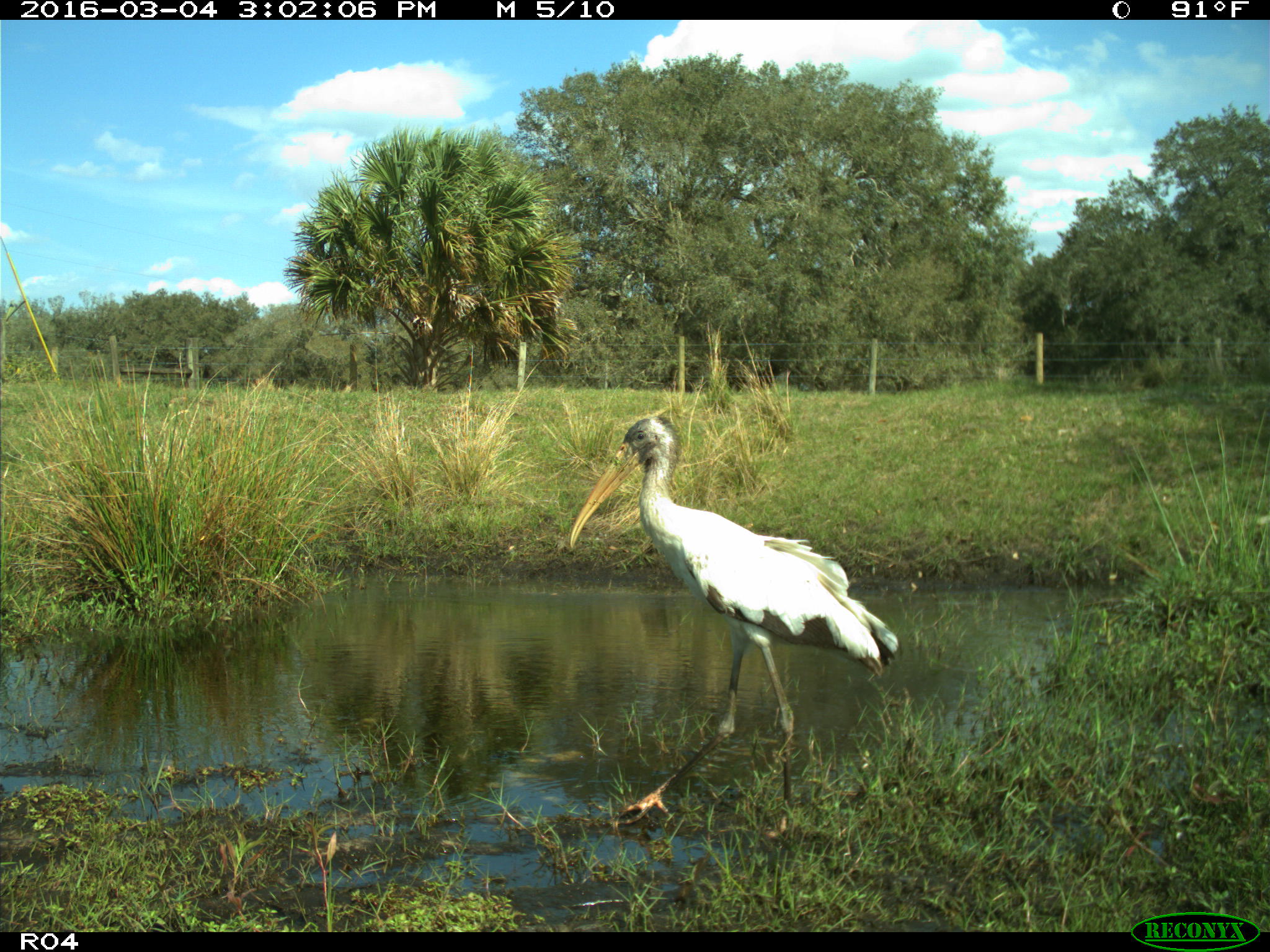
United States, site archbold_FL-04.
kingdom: Animalia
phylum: Chordata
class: Aves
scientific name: Aves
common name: birds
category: unidentified bird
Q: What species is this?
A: Unidentified bird (birds) (Aves).